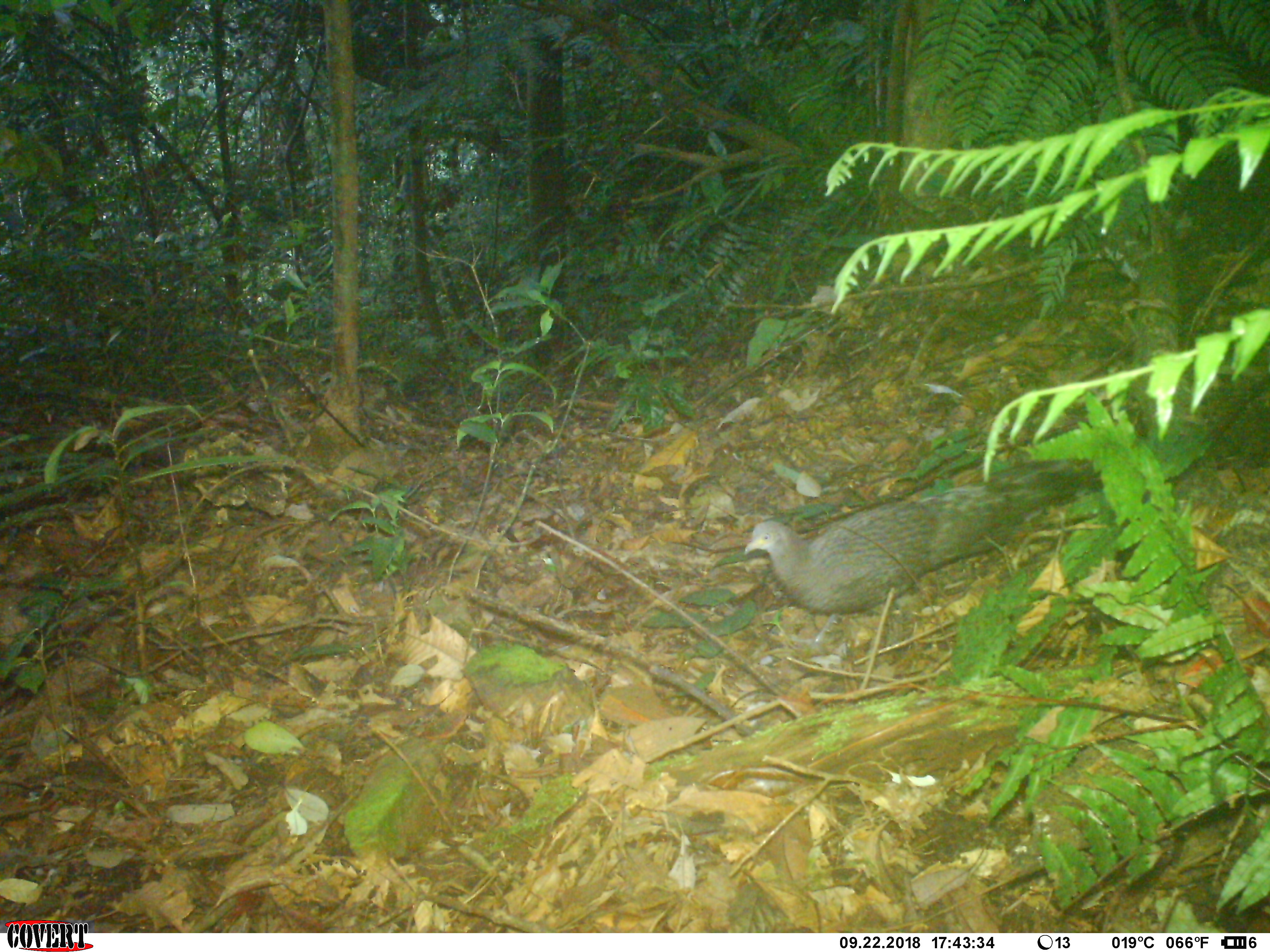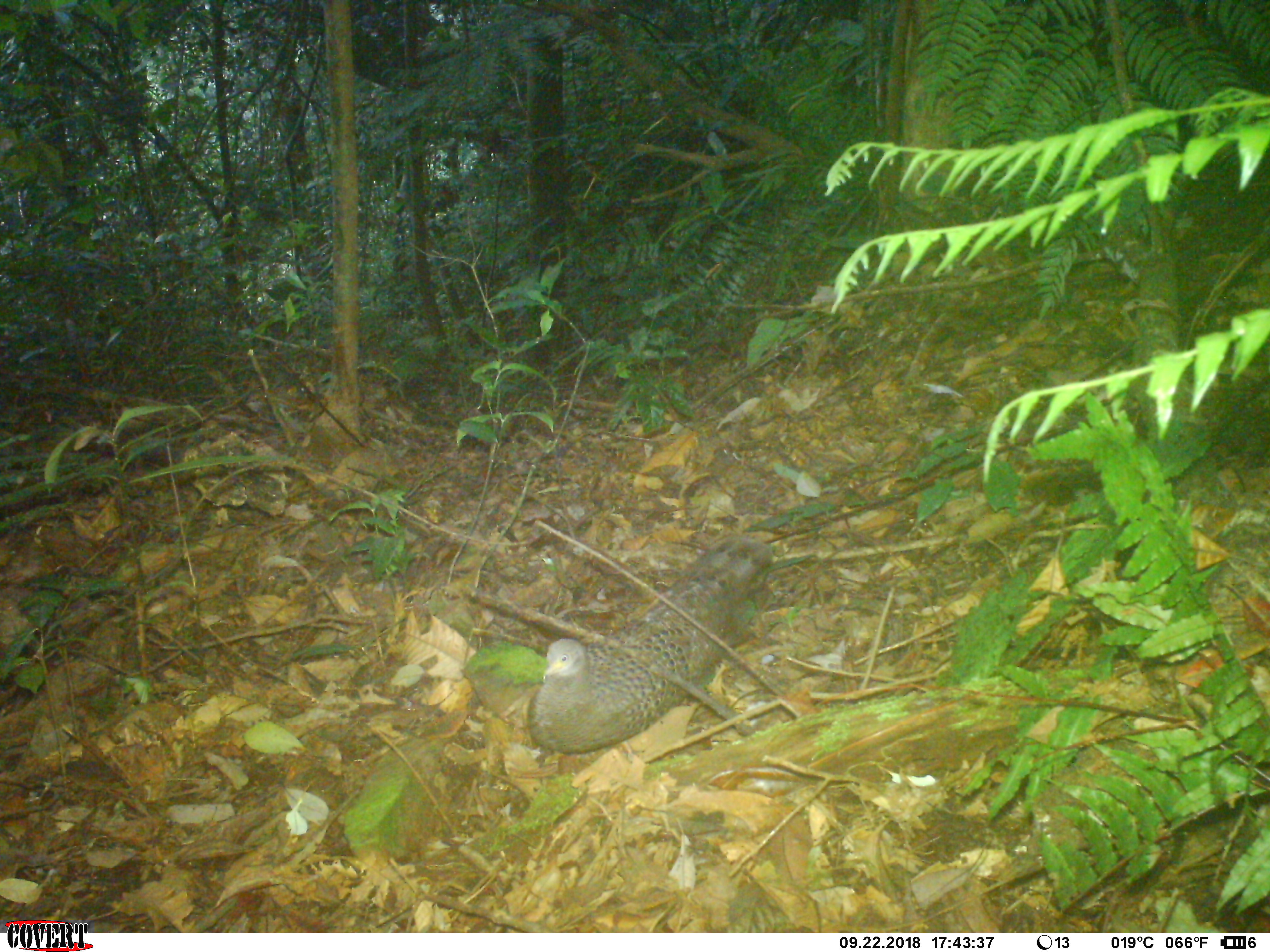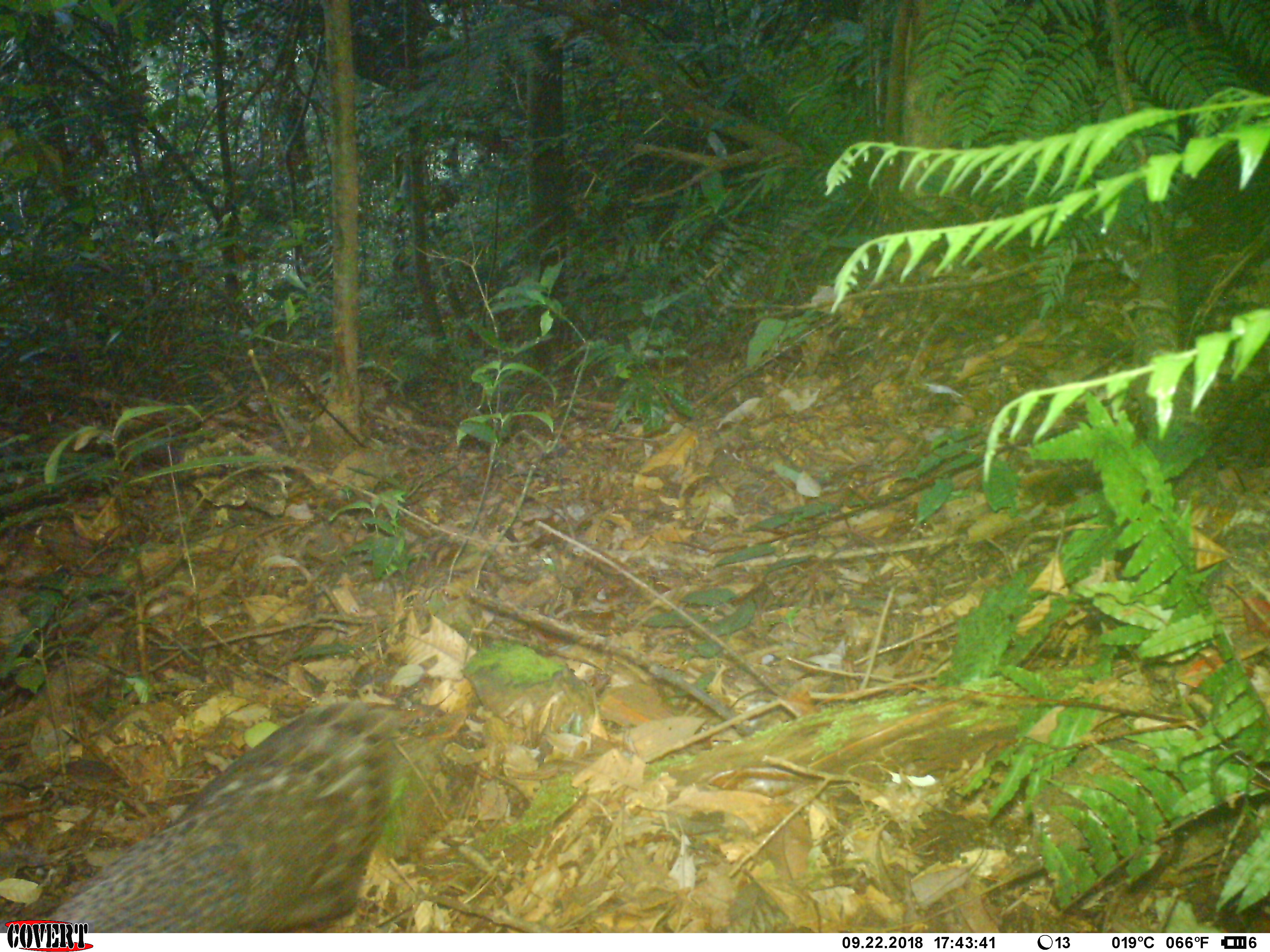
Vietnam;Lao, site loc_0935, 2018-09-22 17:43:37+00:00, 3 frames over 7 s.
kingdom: Animalia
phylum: Chordata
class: Aves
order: Galliformes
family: Phasianidae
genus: Polyplectron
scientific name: Polyplectron bicalcaratum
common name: gray peacock-pheasant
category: grey peacock pheasant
Grey peacock pheasant (gray peacock-pheasant) (Polyplectron bicalcaratum). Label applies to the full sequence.